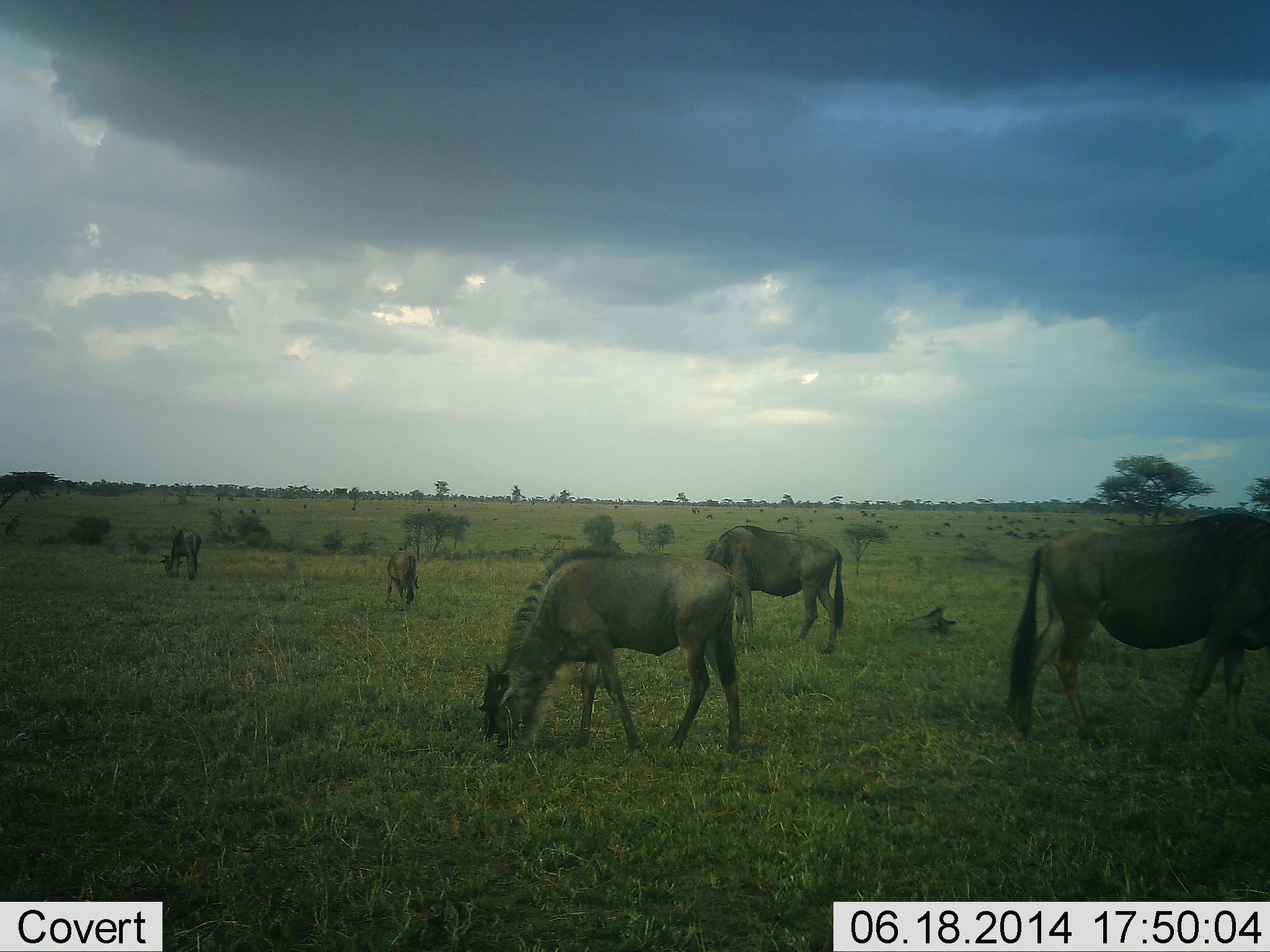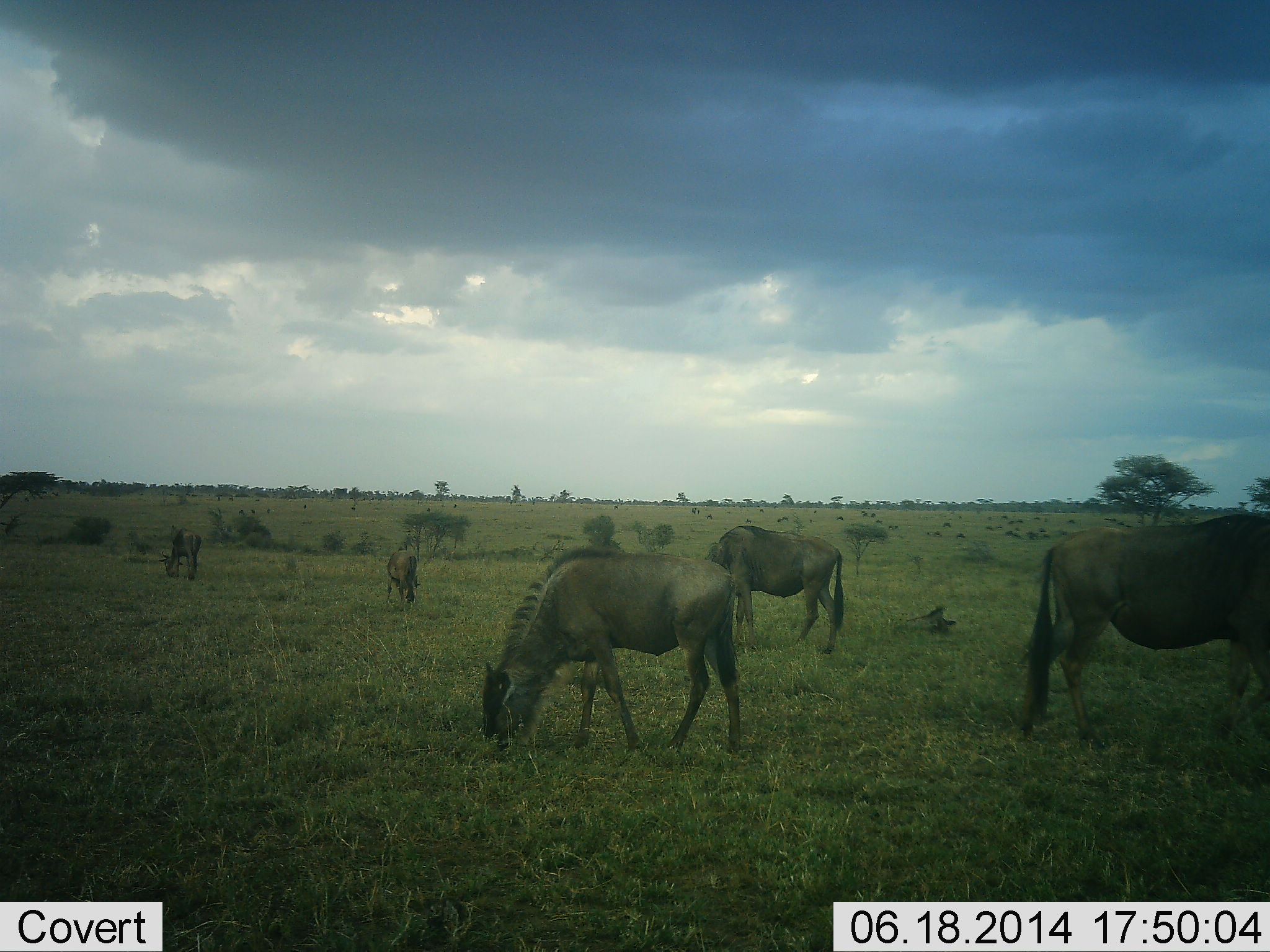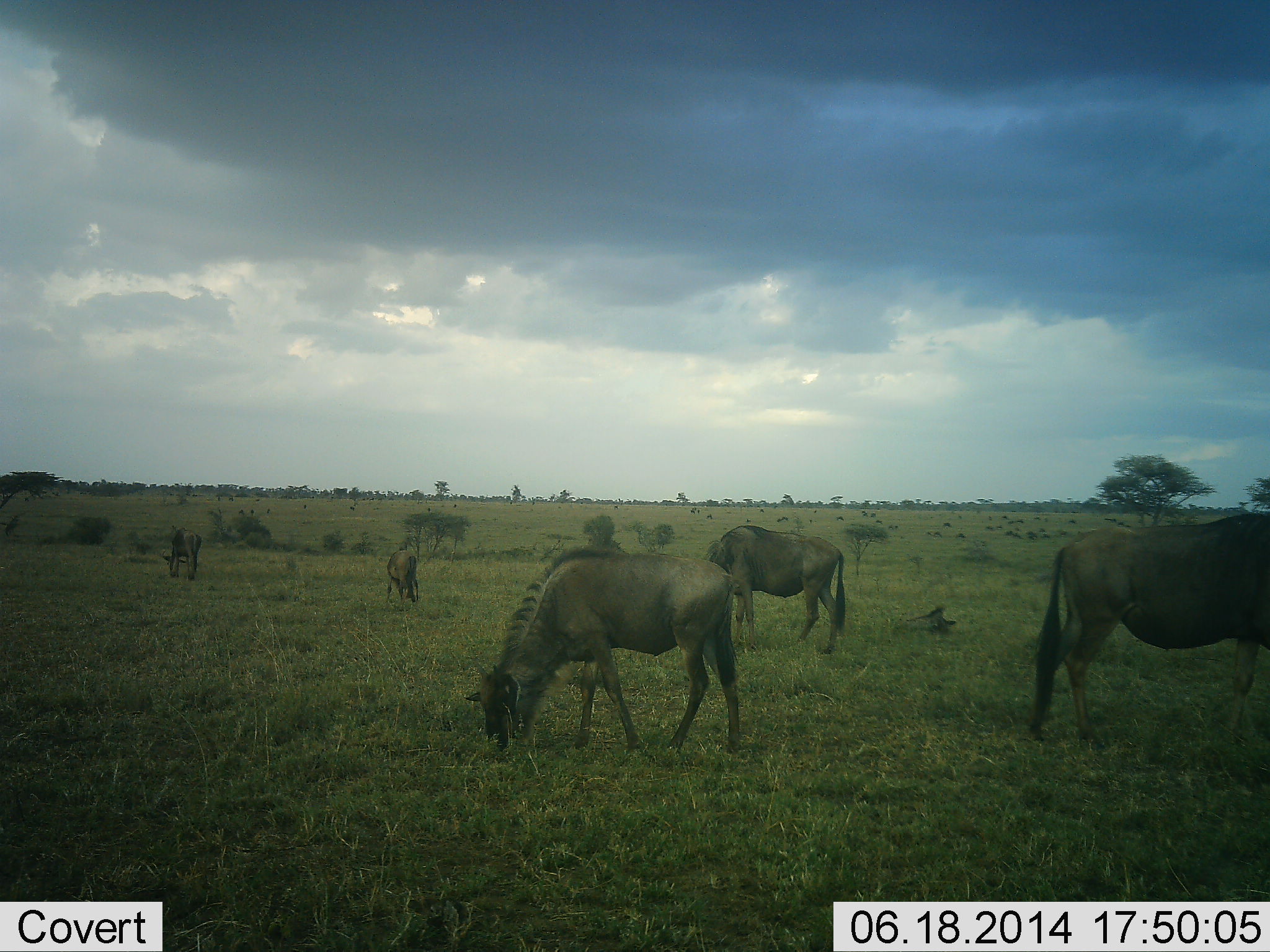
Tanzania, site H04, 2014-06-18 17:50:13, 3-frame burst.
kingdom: Animalia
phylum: Chordata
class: Mammalia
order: Artiodactyla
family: Bovidae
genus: Connochaetes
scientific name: Connochaetes taurinus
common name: blue wildebeest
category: wildebeest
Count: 5.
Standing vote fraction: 40%.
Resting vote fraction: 10%.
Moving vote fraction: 50%.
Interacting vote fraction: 0%.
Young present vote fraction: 0%.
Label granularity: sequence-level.